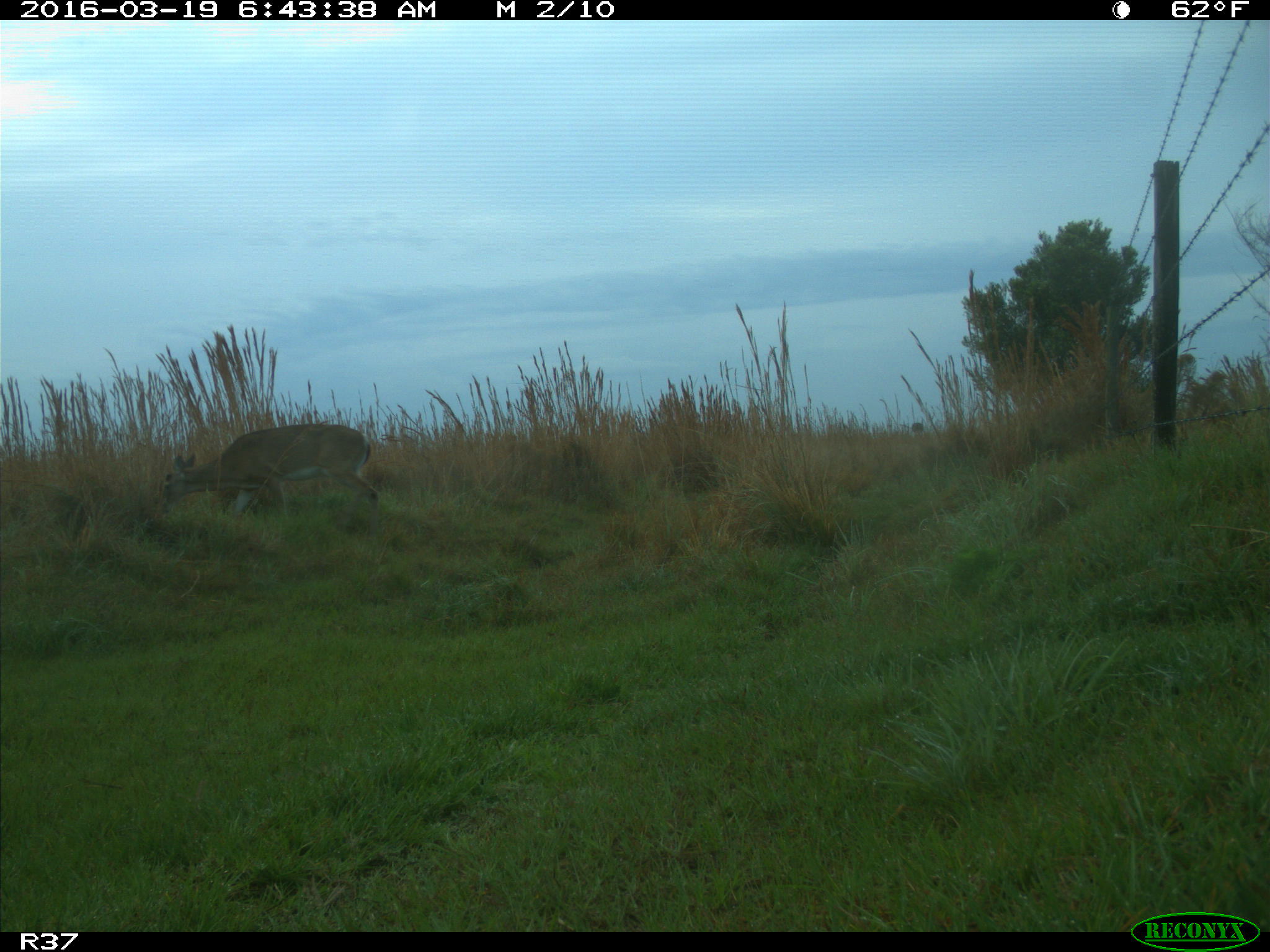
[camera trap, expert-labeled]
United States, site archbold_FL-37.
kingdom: Animalia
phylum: Chordata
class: Mammalia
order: Artiodactyla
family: Cervidae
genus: Odocoileus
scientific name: Odocoileus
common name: deer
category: unidentified deer